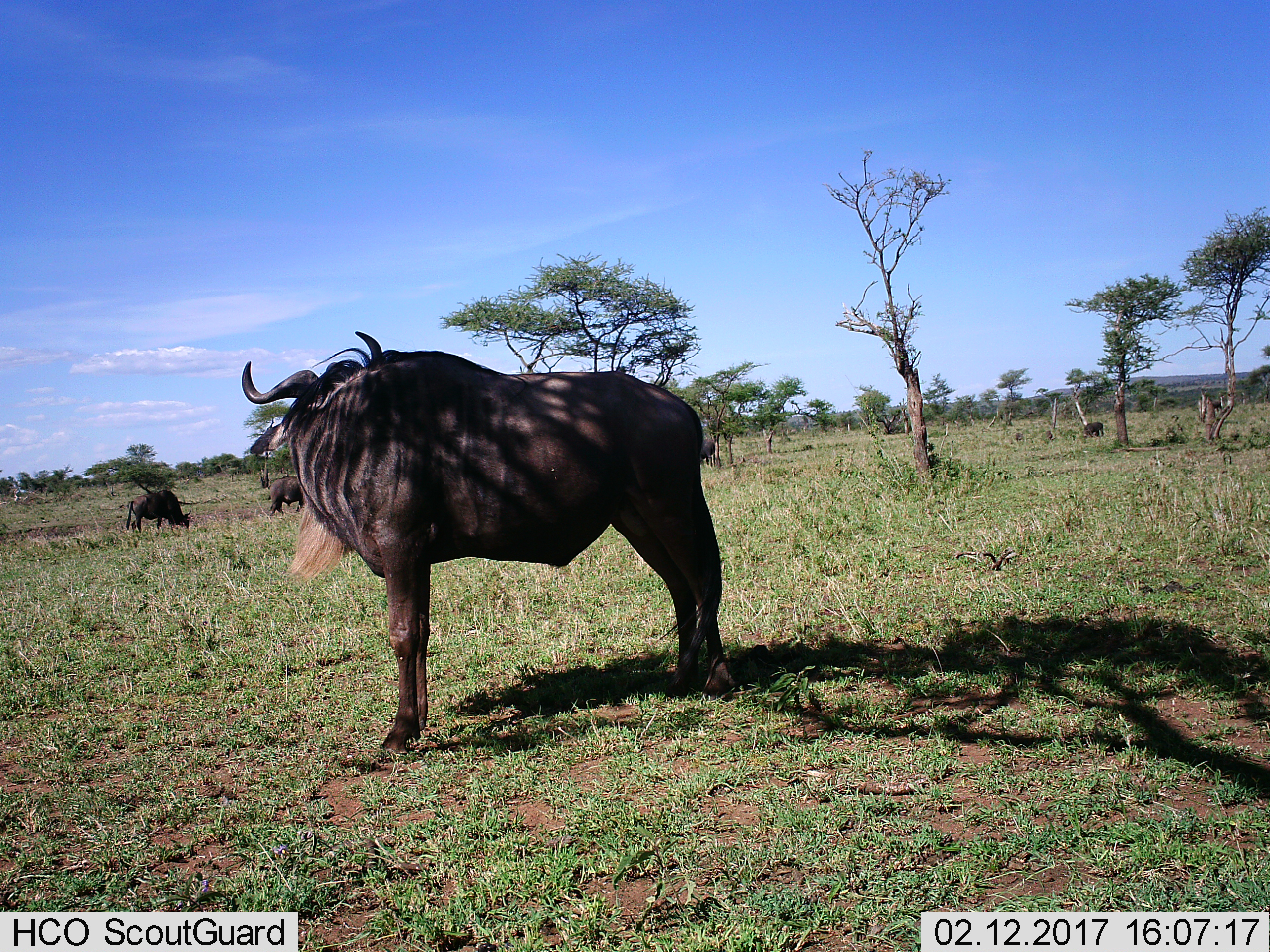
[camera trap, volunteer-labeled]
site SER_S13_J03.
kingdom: Animalia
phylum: Chordata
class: Mammalia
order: Artiodactyla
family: Bovidae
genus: Connochaetes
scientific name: Connochaetes taurinus taurinus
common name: blue wildebeest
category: wildebeestblue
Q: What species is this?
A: Wildebeestblue (blue wildebeest) (Connochaetes taurinus taurinus).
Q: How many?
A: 3.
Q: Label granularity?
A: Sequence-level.